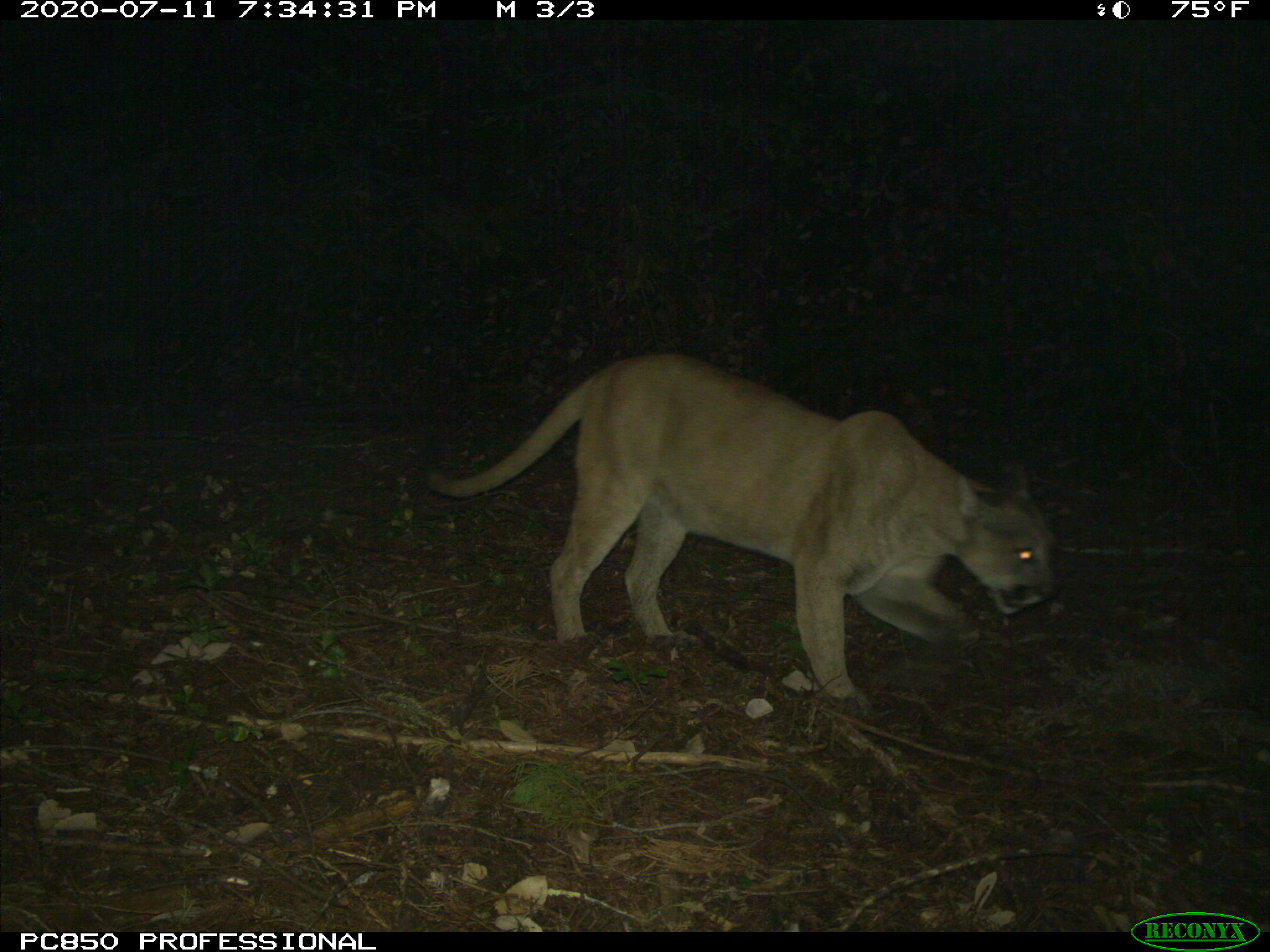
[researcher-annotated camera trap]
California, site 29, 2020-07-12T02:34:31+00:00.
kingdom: Animalia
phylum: Chordata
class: Mammalia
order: Carnivora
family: Felidae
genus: Puma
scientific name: Puma concolor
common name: puma